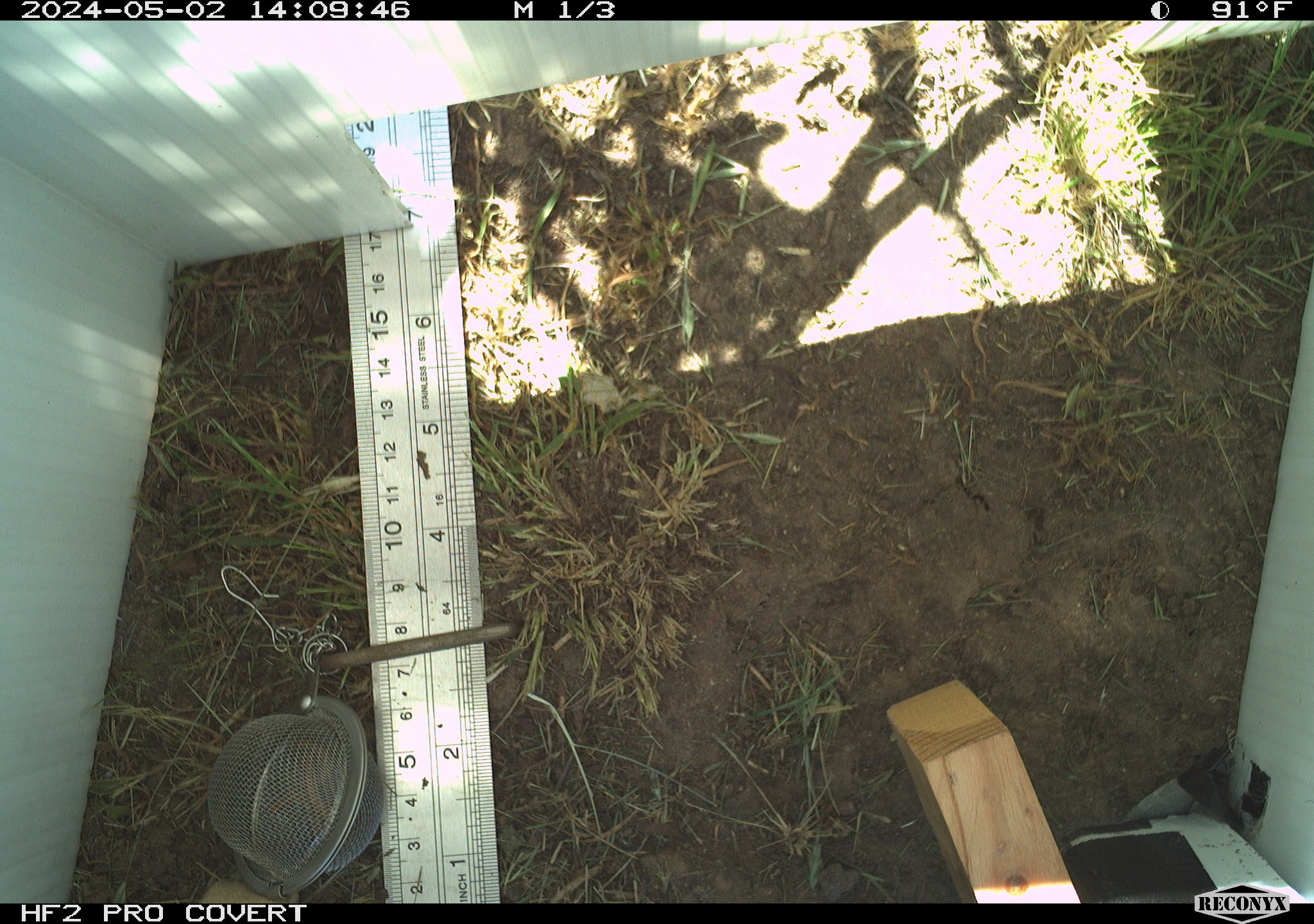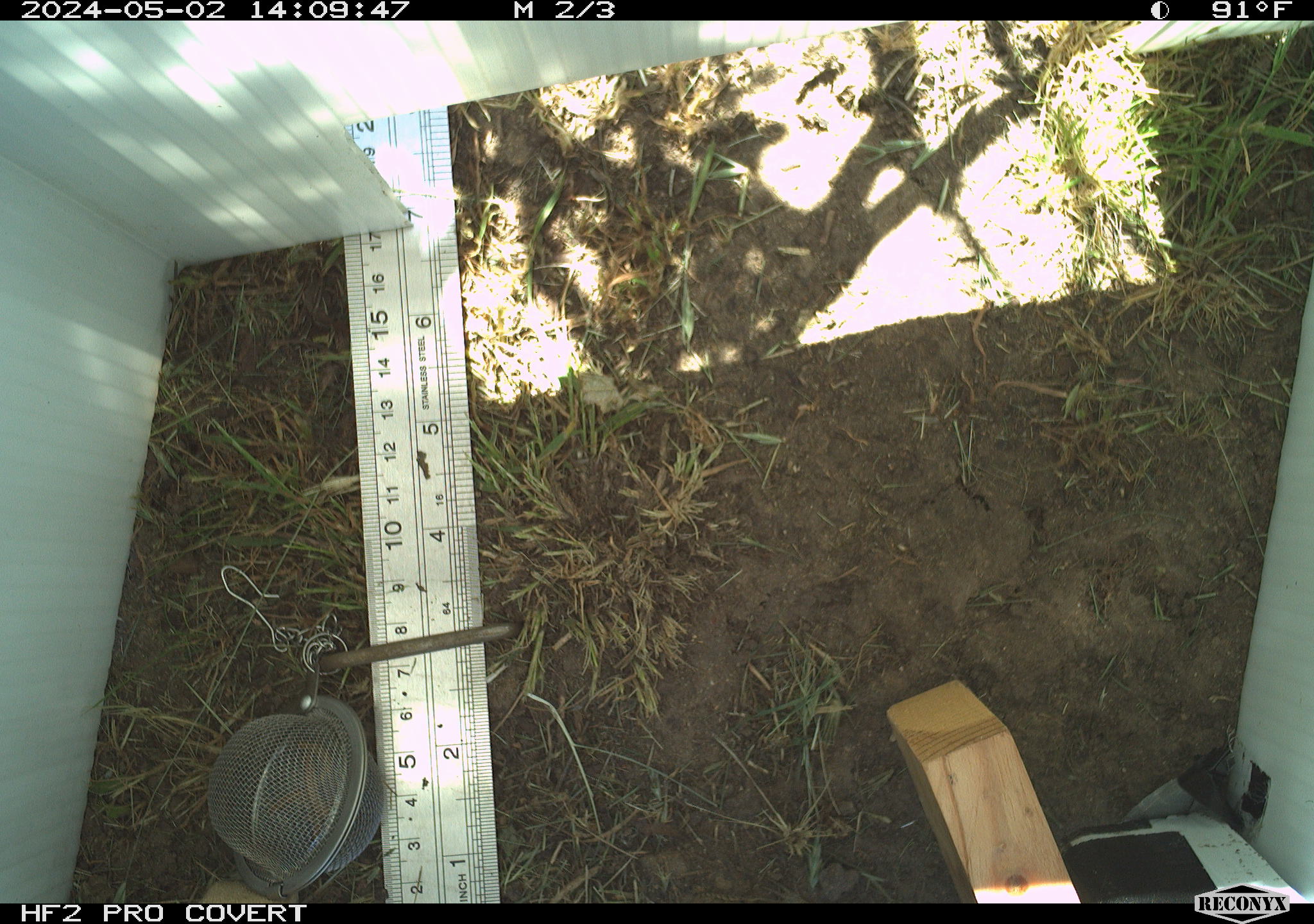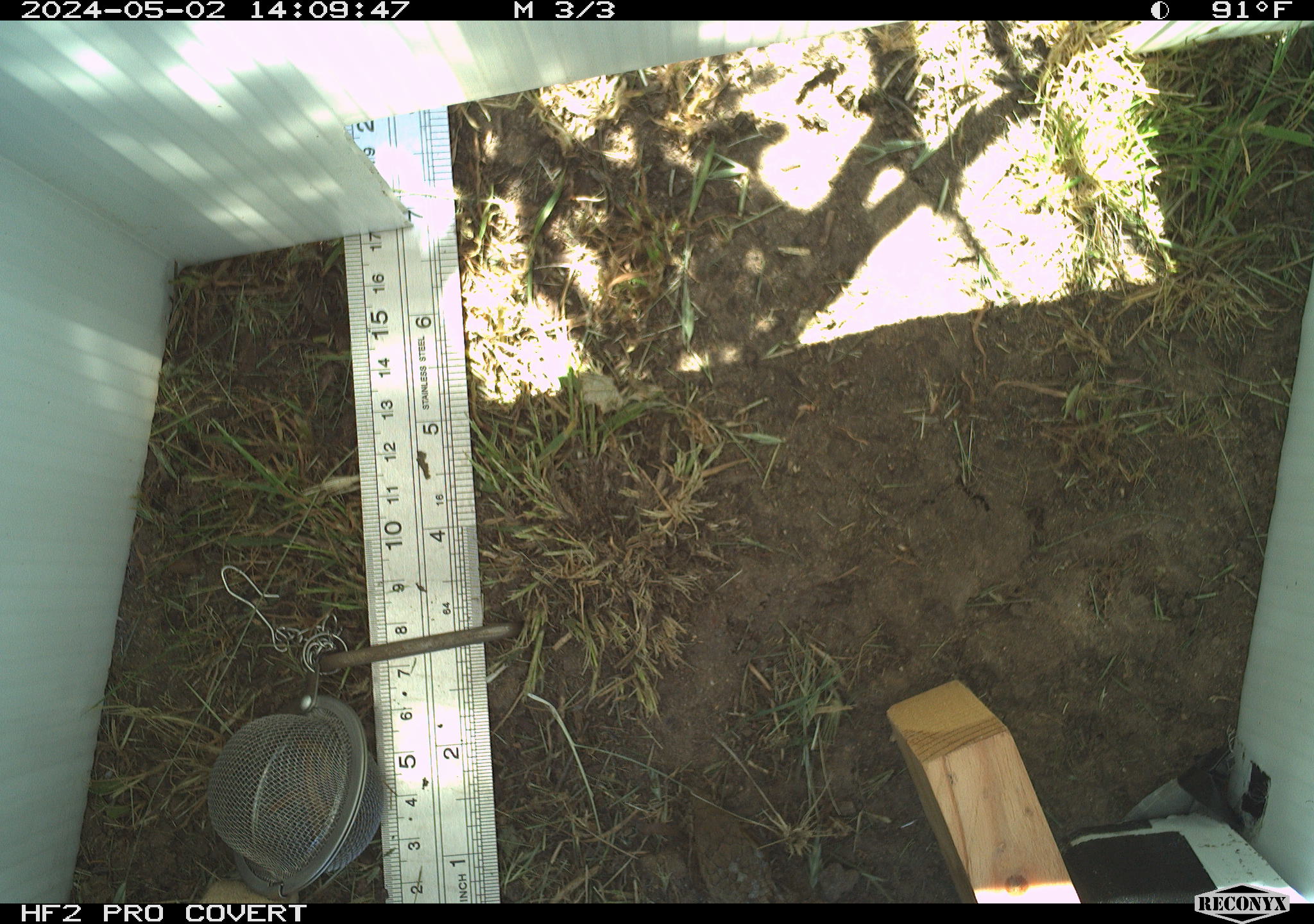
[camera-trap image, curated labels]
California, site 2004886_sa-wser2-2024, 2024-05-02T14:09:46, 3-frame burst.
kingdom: Animalia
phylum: Chordata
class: Reptilia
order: Squamata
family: Anguidae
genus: Elgaria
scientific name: Elgaria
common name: alligator lizards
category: elgaria species